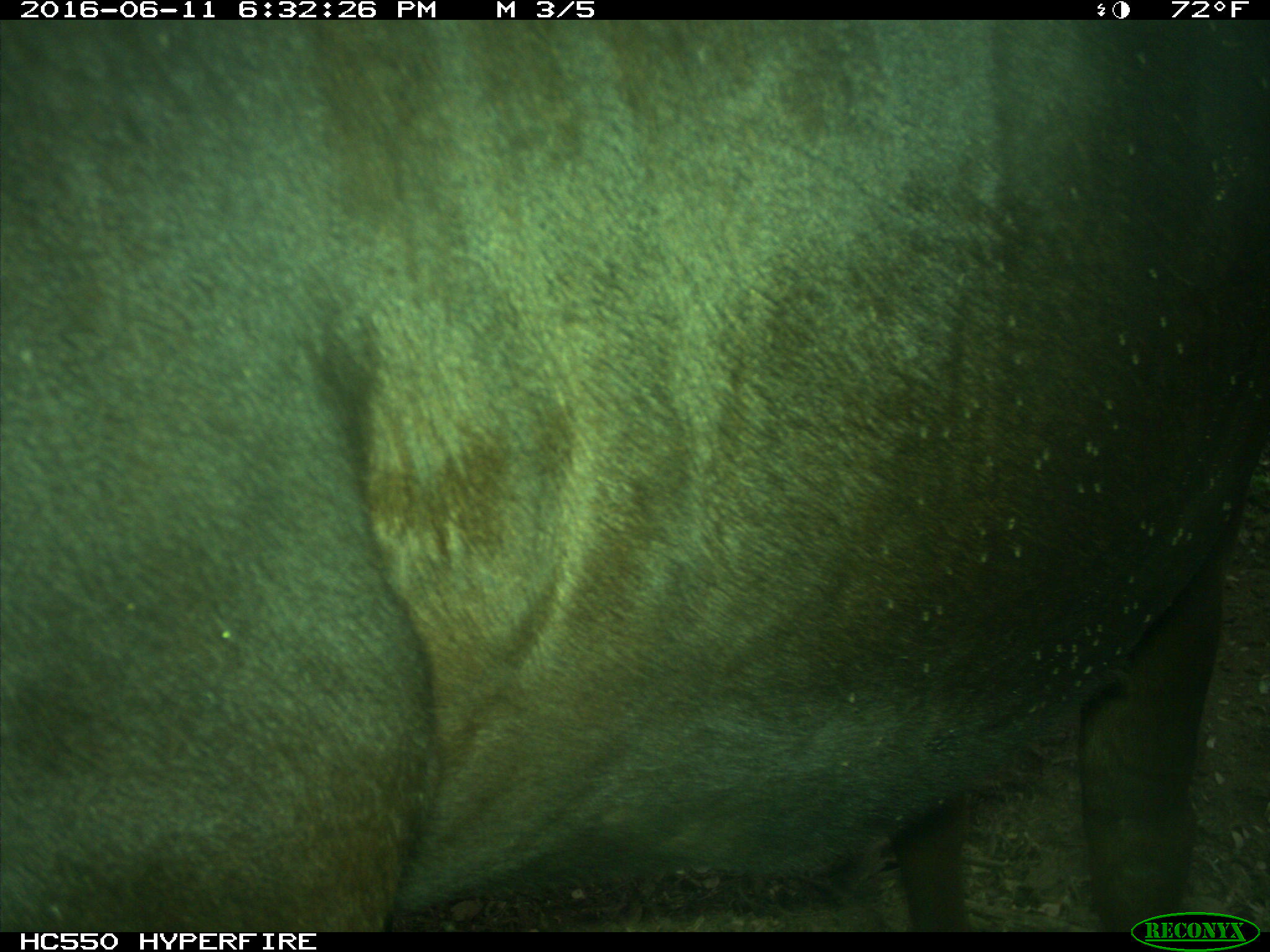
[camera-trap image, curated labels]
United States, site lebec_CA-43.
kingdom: Animalia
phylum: Chordata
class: Mammalia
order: Artiodactyla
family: Bovidae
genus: Bos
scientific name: Bos taurus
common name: domestic cow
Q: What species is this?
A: Bos taurus (domestic cow).